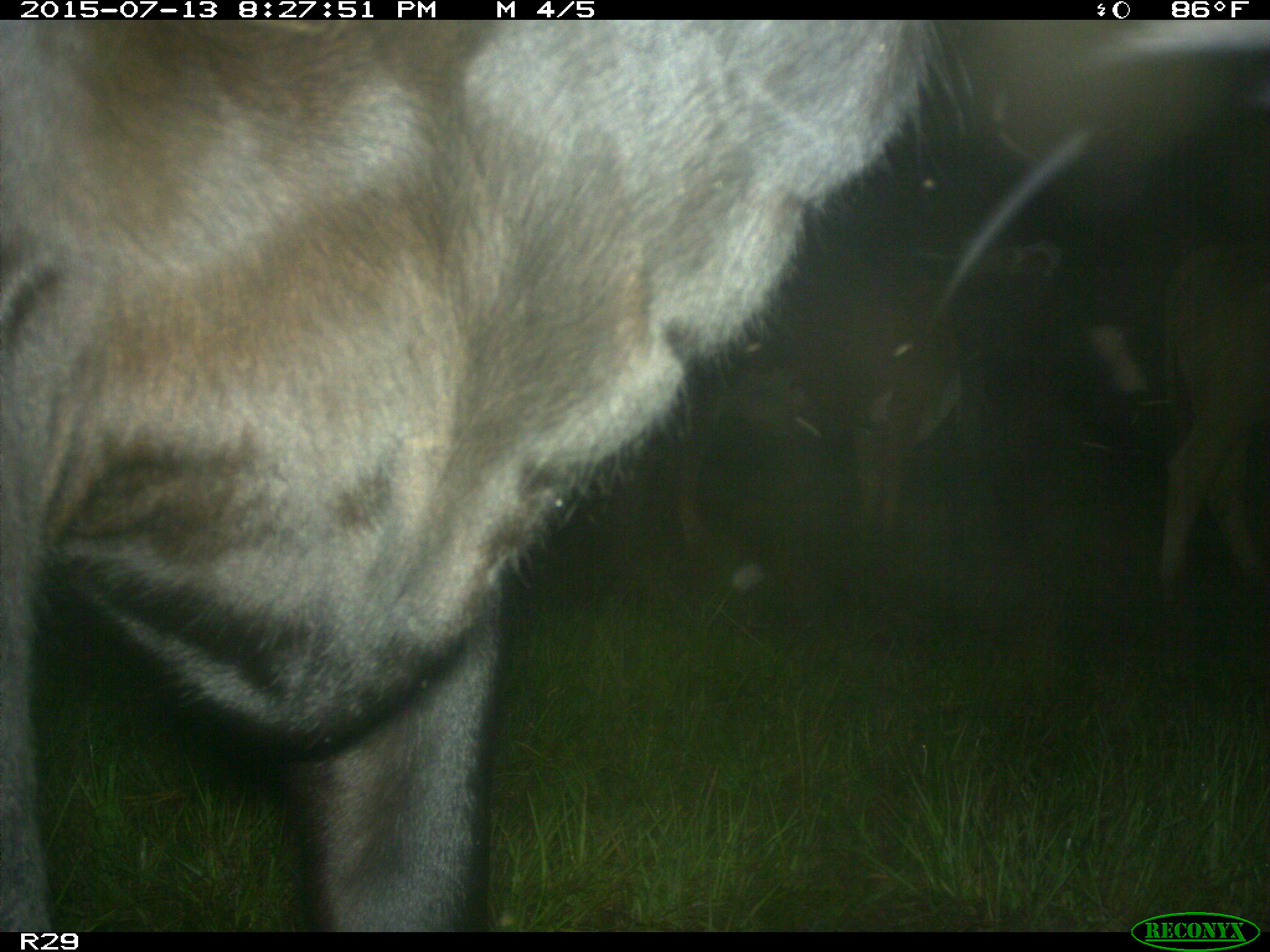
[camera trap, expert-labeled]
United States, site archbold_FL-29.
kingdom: Animalia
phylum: Chordata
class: Mammalia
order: Artiodactyla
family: Bovidae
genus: Bos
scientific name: Bos taurus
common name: domestic cow